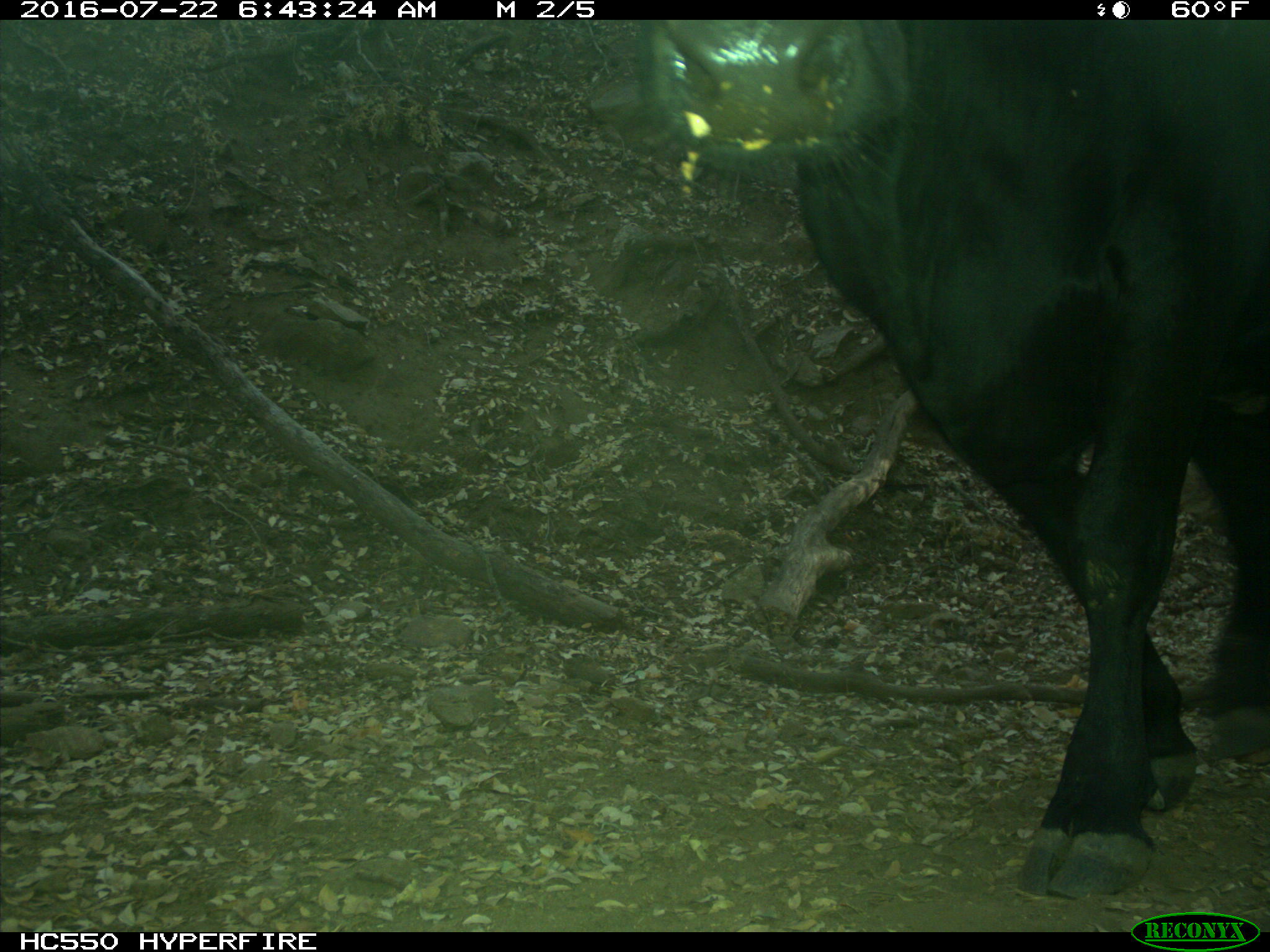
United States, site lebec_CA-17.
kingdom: Animalia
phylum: Chordata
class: Mammalia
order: Artiodactyla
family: Bovidae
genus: Bos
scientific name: Bos taurus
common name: domestic cow